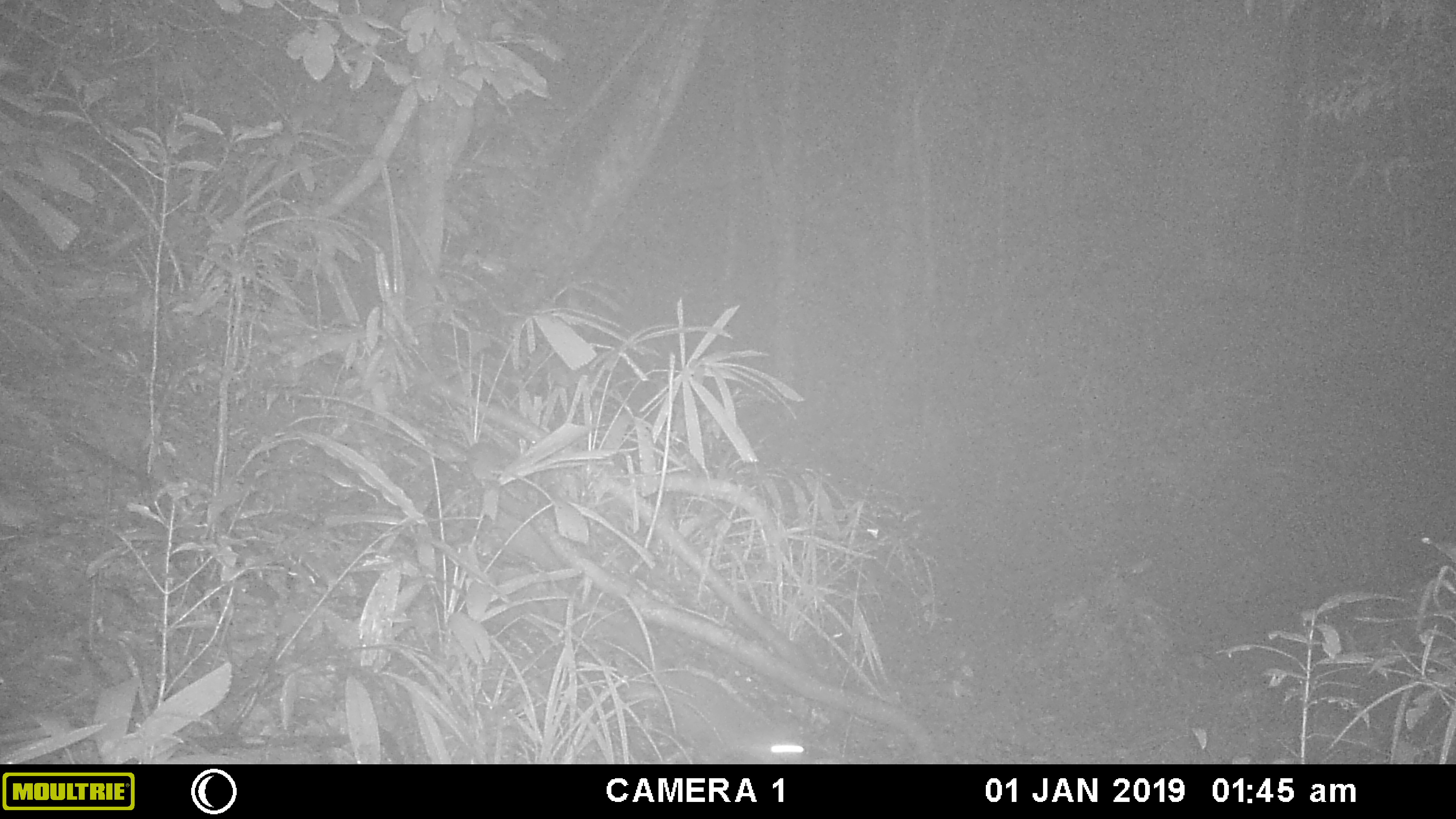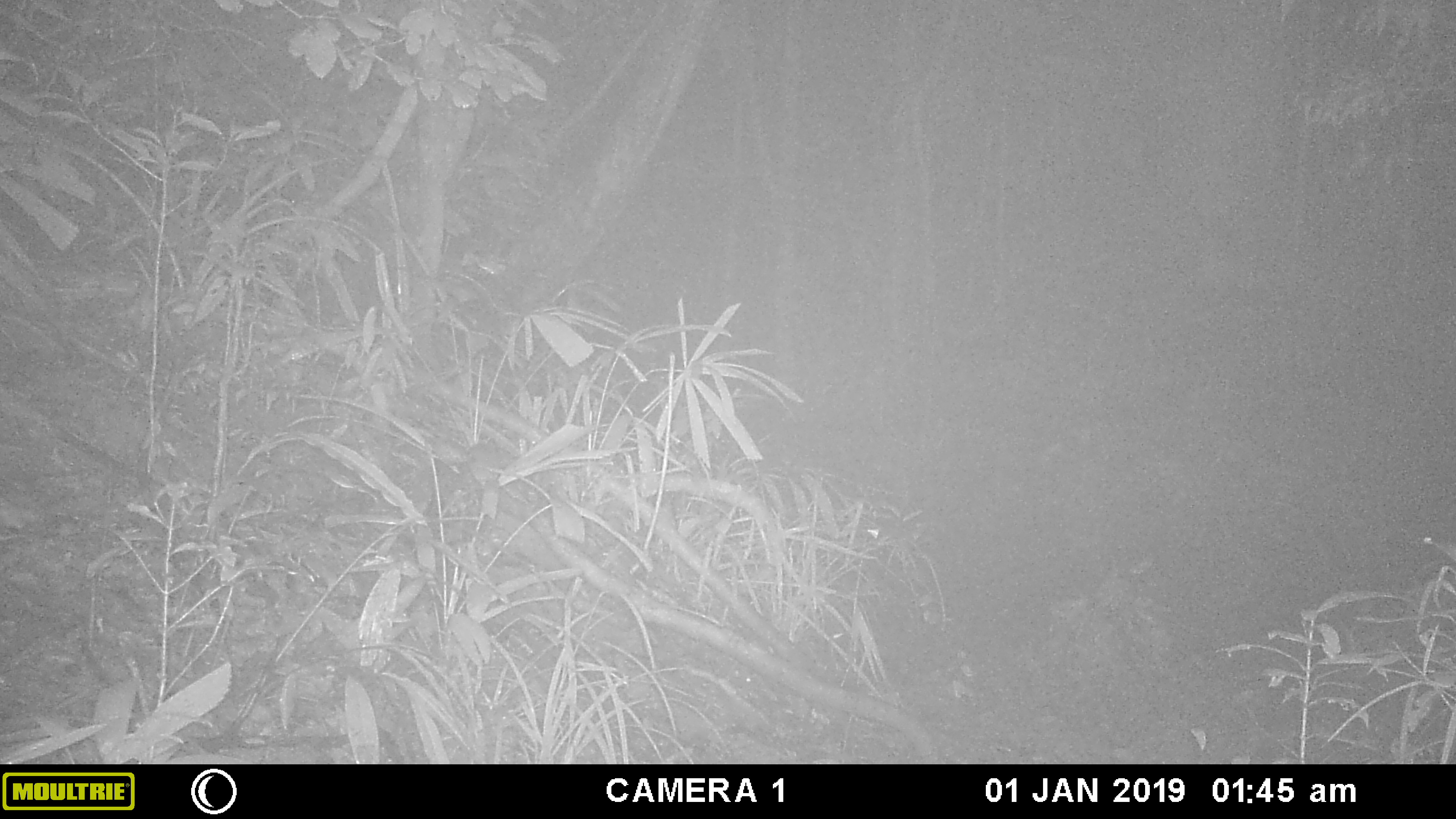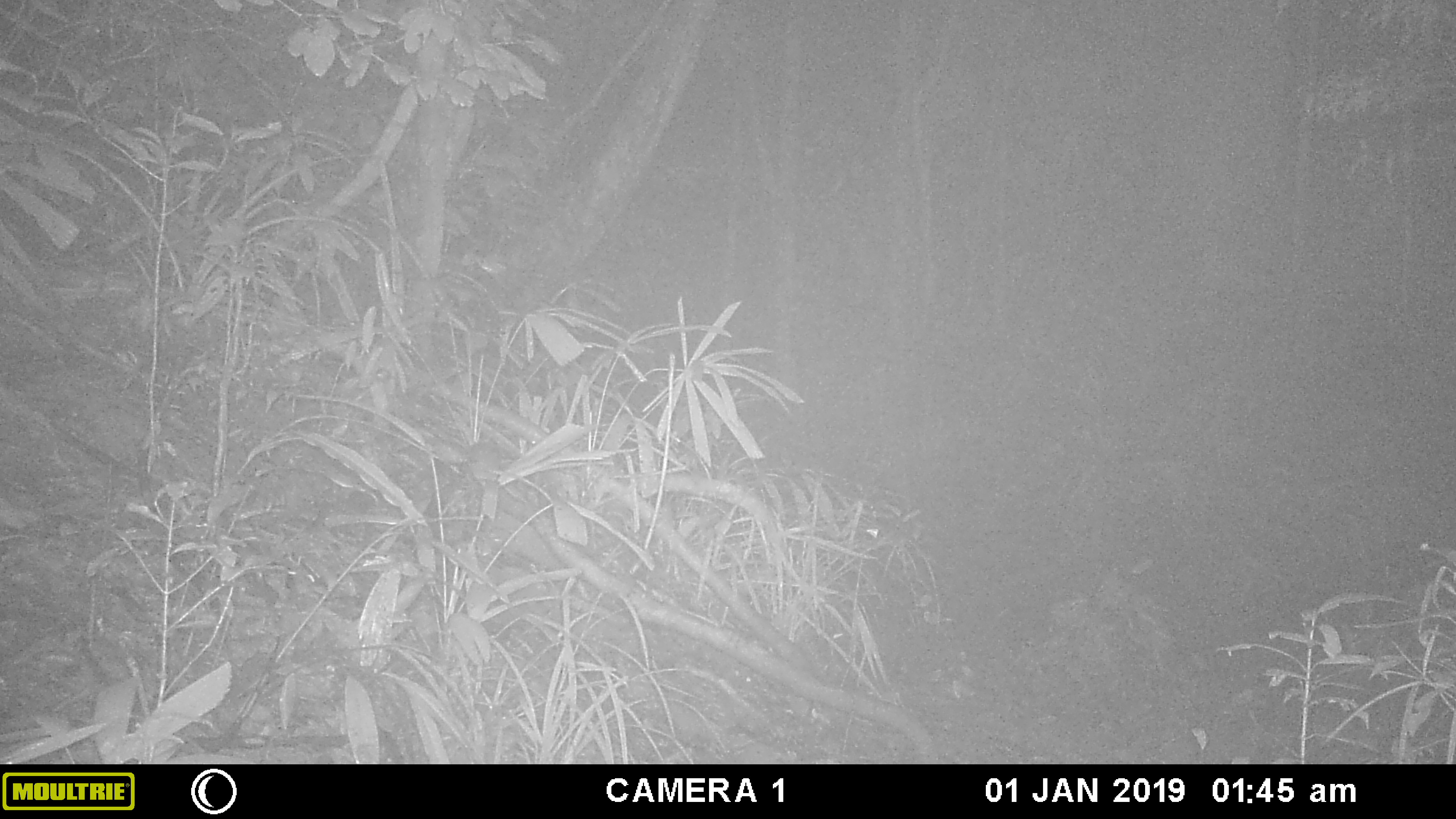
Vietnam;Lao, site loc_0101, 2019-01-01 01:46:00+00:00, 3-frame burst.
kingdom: Animalia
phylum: Chordata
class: Mammalia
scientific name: Mammalia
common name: mammal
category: unidentified small mammal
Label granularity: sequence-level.